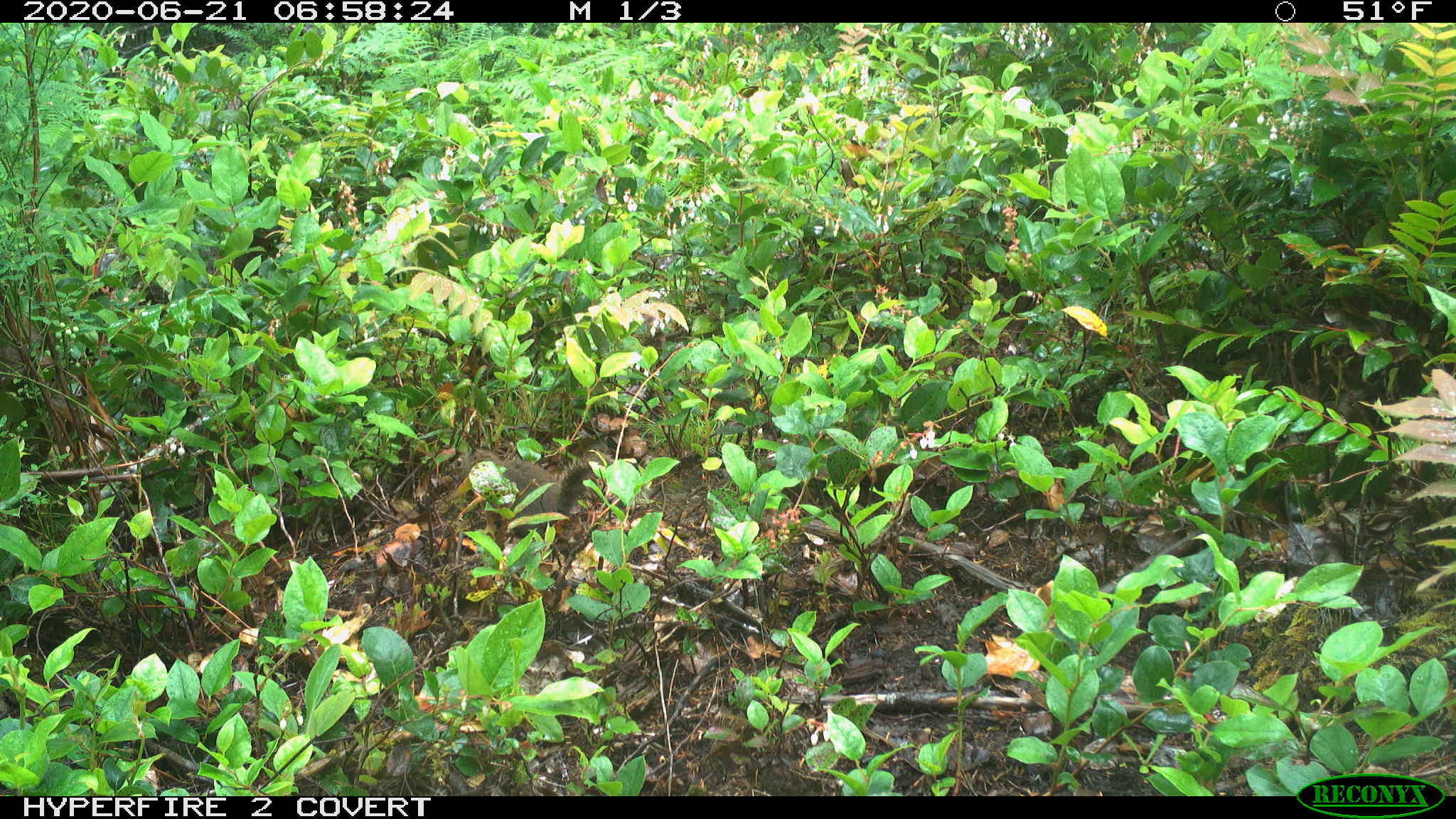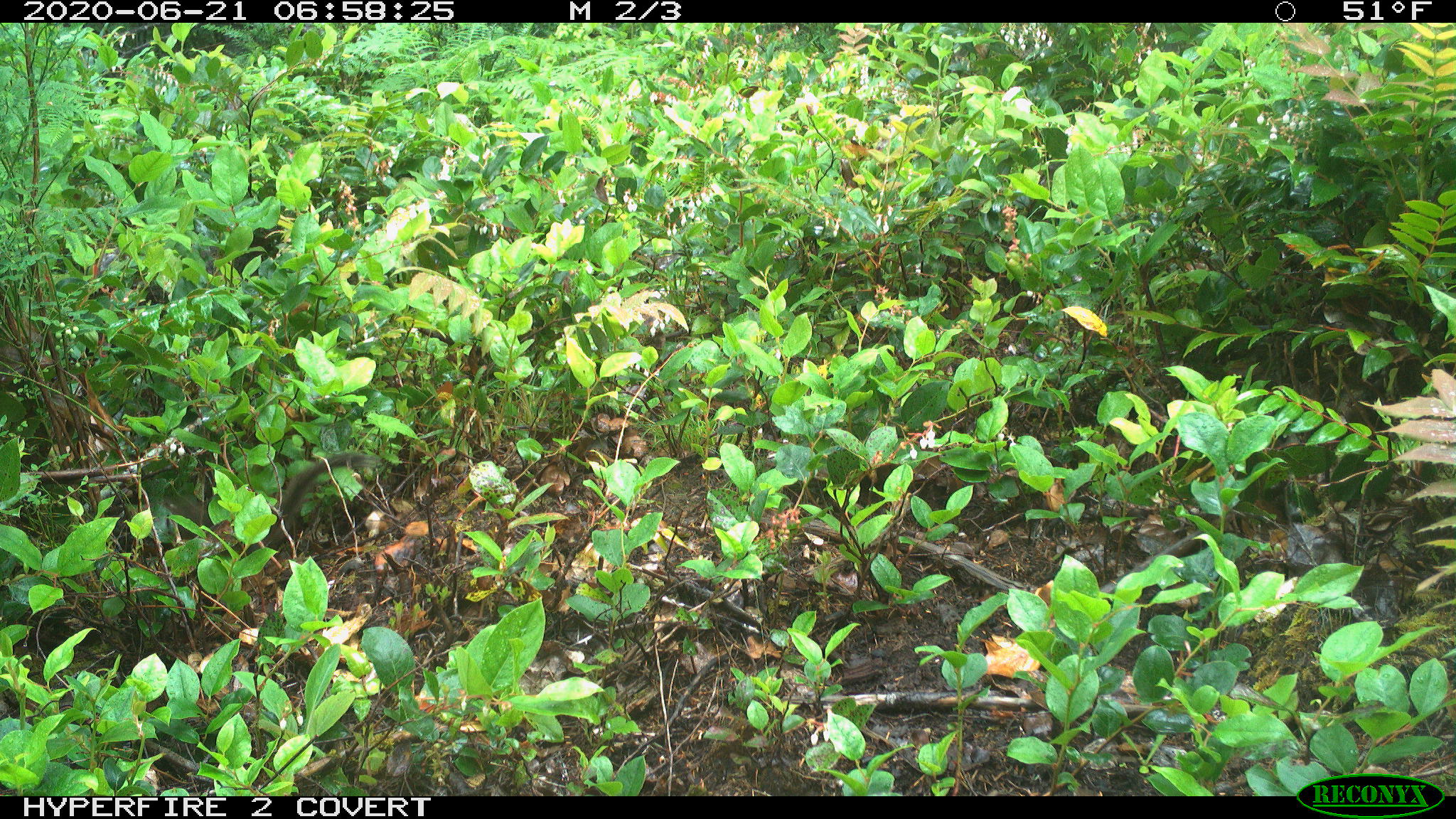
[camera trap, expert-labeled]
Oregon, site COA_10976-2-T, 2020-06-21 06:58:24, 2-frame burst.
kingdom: Animalia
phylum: Chordata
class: Mammalia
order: Rodentia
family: Sciuridae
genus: Tamiasciurus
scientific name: Tamiasciurus douglasii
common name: douglas squirrel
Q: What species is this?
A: Douglas squirrel (Tamiasciurus douglasii).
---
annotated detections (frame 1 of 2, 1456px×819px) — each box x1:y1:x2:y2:
douglas squirrel: 450:446:603:528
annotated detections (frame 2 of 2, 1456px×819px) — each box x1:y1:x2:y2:
douglas squirrel: 165:453:363:553